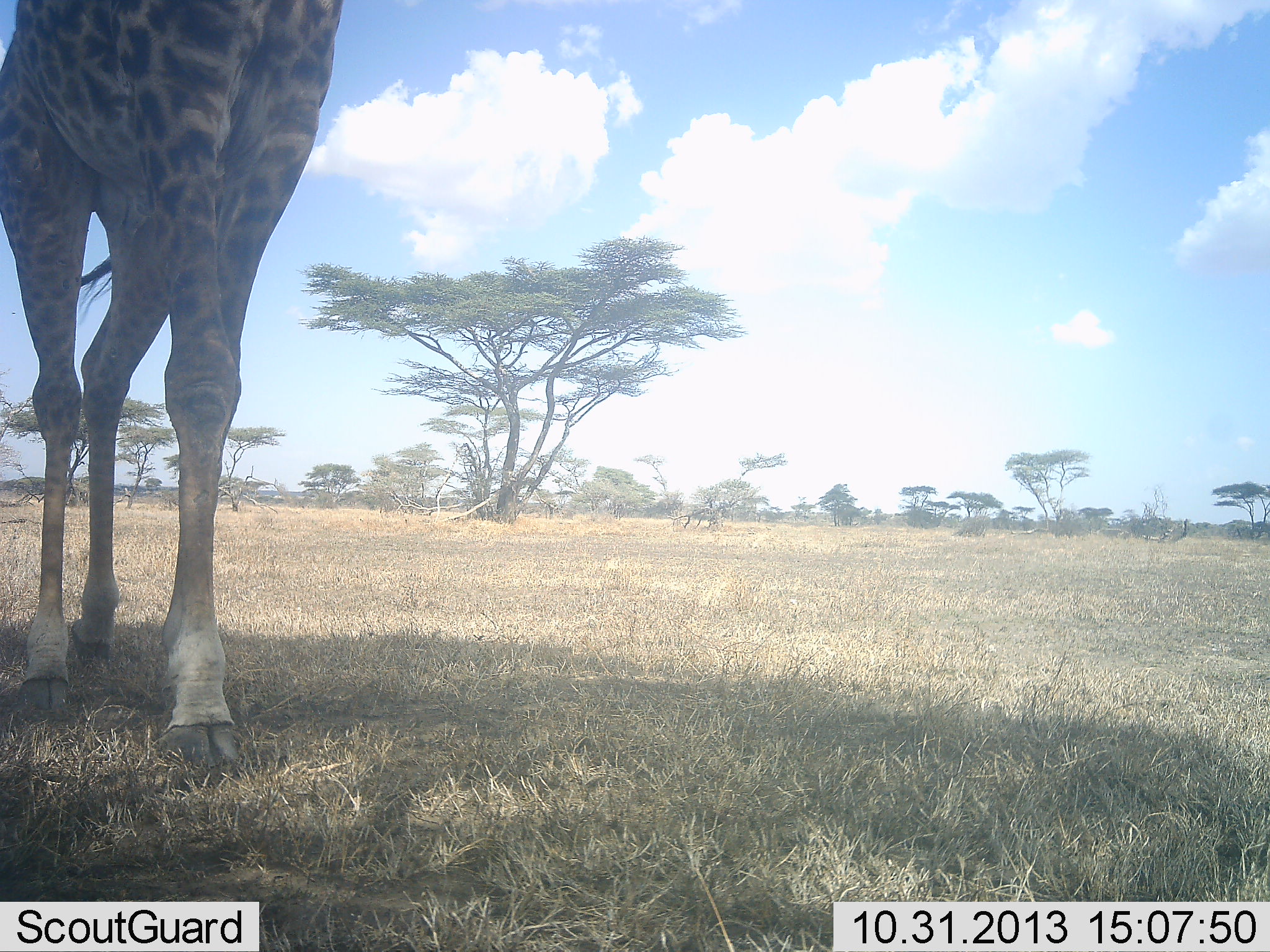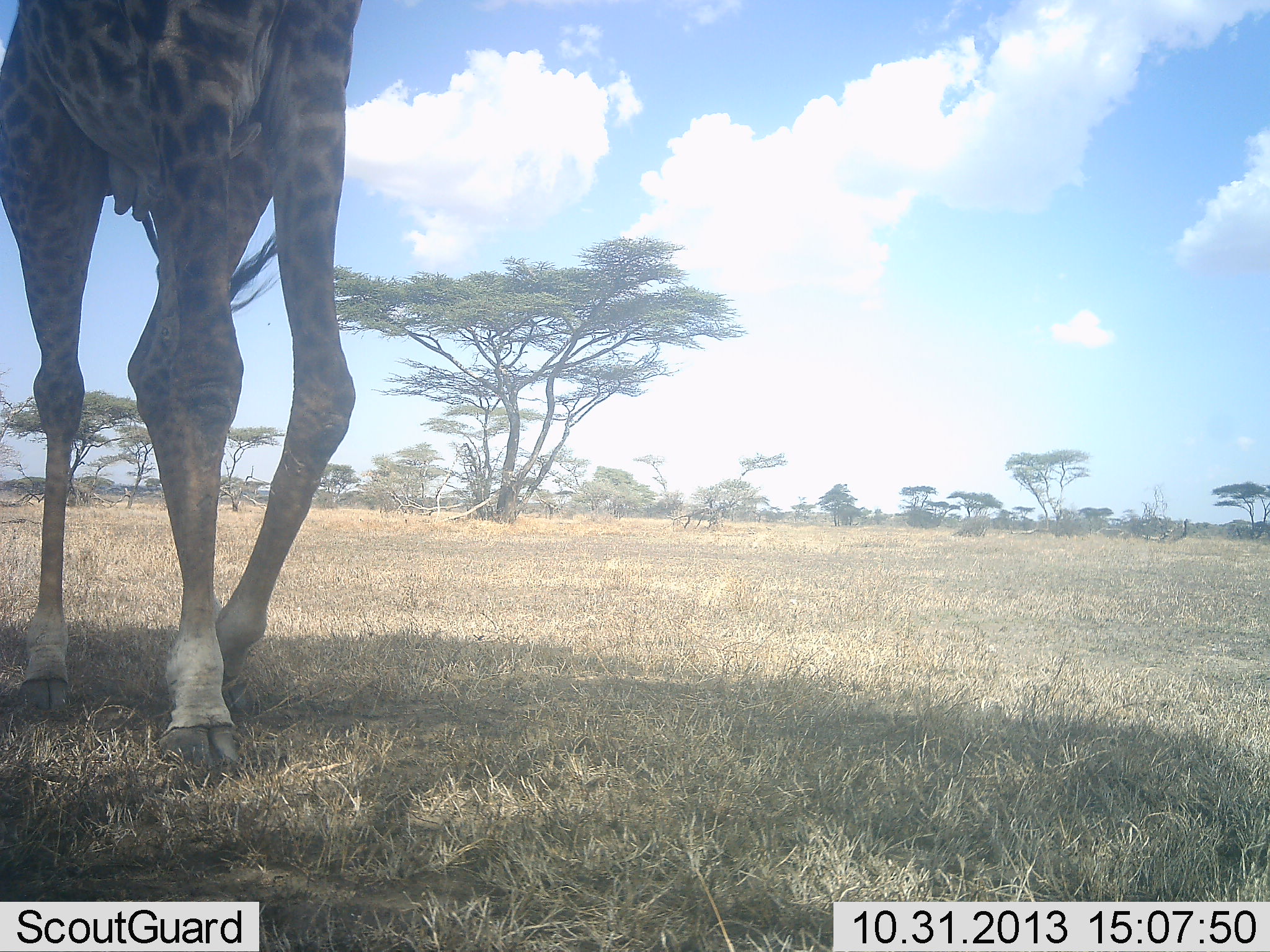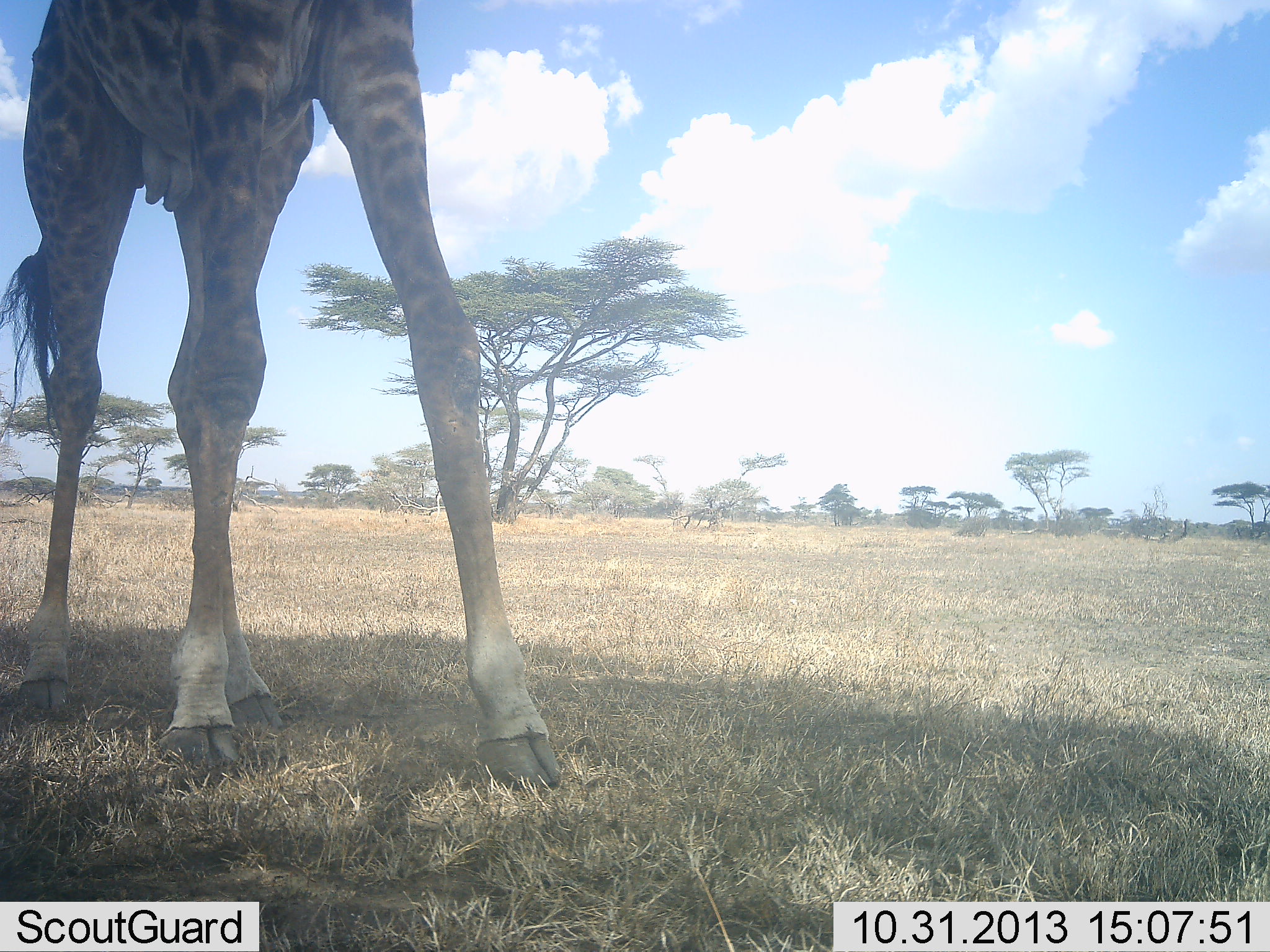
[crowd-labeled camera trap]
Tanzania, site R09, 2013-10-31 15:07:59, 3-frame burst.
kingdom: Animalia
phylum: Chordata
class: Mammalia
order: Artiodactyla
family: Giraffidae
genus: Giraffa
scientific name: Giraffa camelopardalis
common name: giraffe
Giraffe (Giraffa camelopardalis), count 1. Behavior (volunteer vote fractions): standing 8%, resting 0%, moving 92%, interacting 0%. Young present (vote fraction): 0%. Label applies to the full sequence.